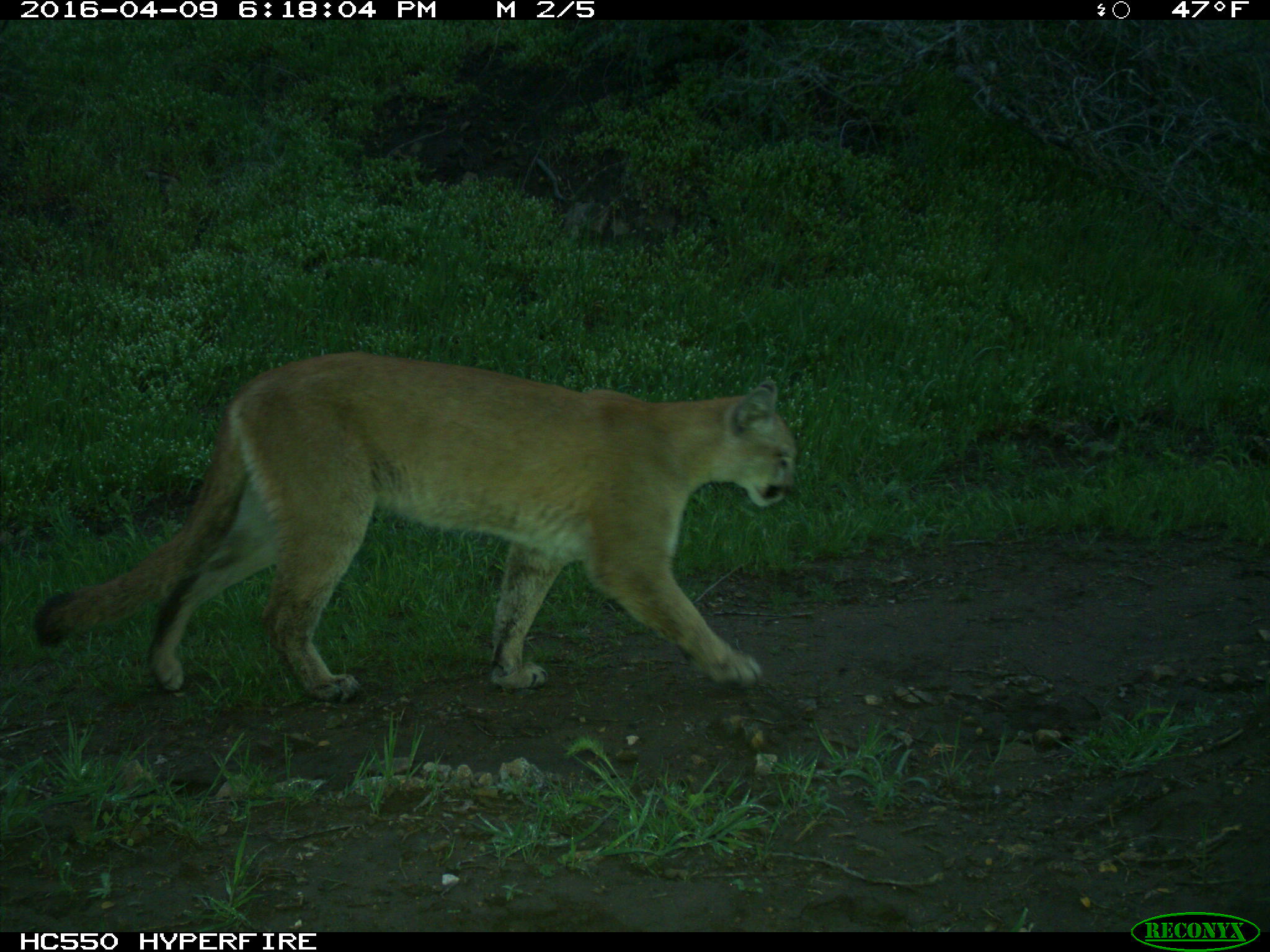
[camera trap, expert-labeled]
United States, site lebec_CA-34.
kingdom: Animalia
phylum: Chordata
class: Mammalia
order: Carnivora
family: Felidae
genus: Puma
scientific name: Puma concolor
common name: mountain lion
Puma concolor (mountain lion).